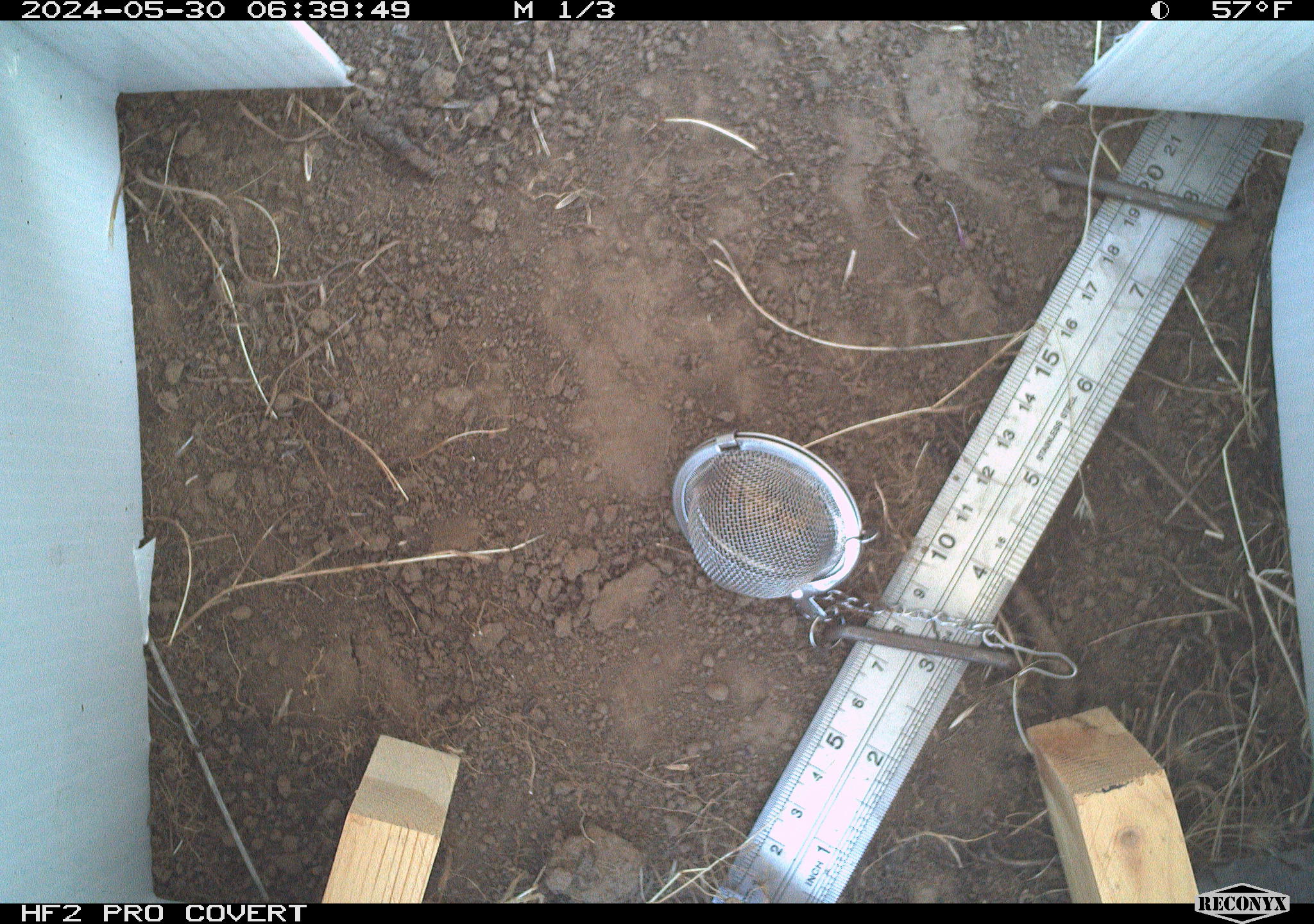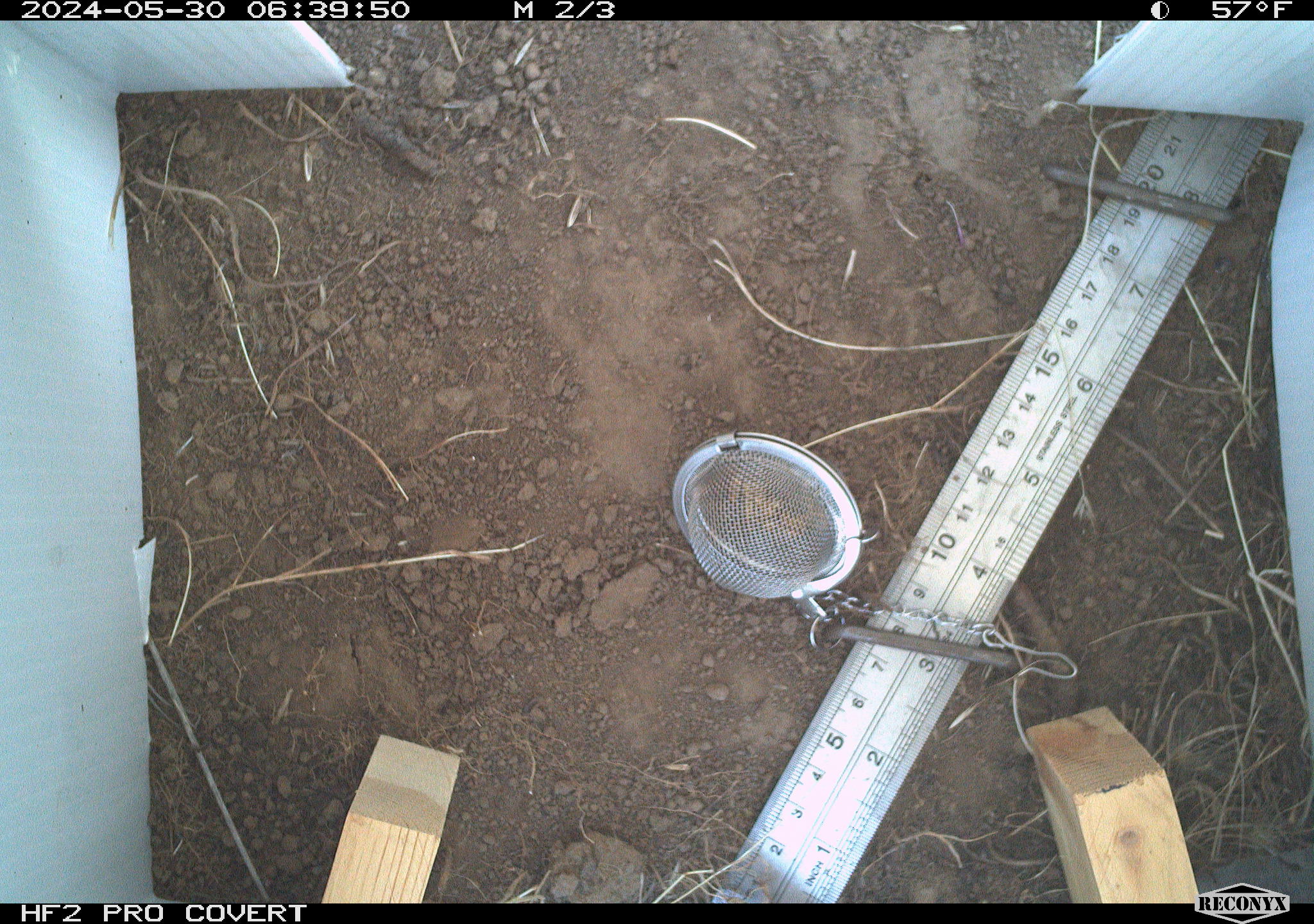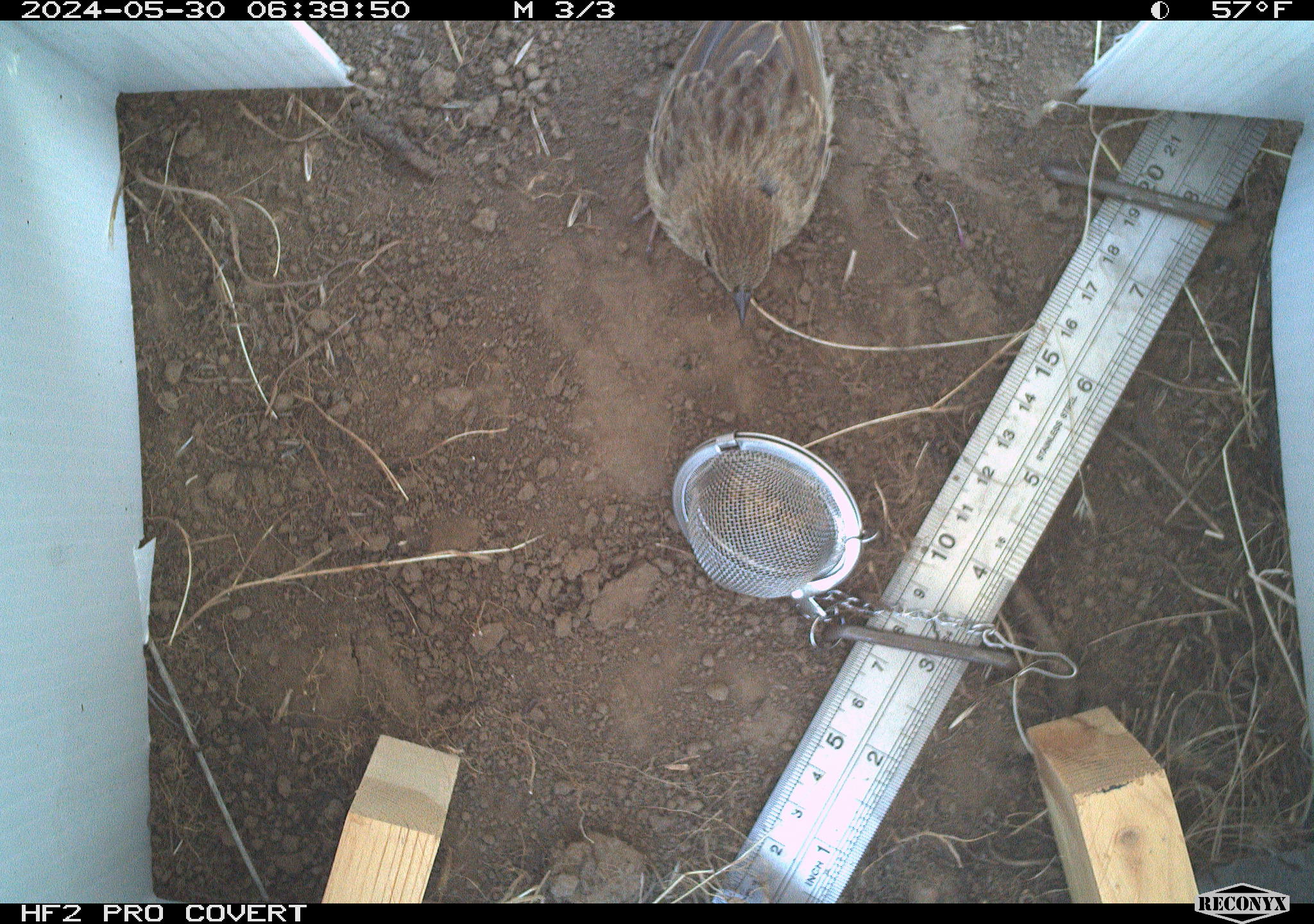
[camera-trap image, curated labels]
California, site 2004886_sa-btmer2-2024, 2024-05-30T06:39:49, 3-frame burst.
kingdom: Animalia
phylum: Chordata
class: Aves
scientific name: Aves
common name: bird